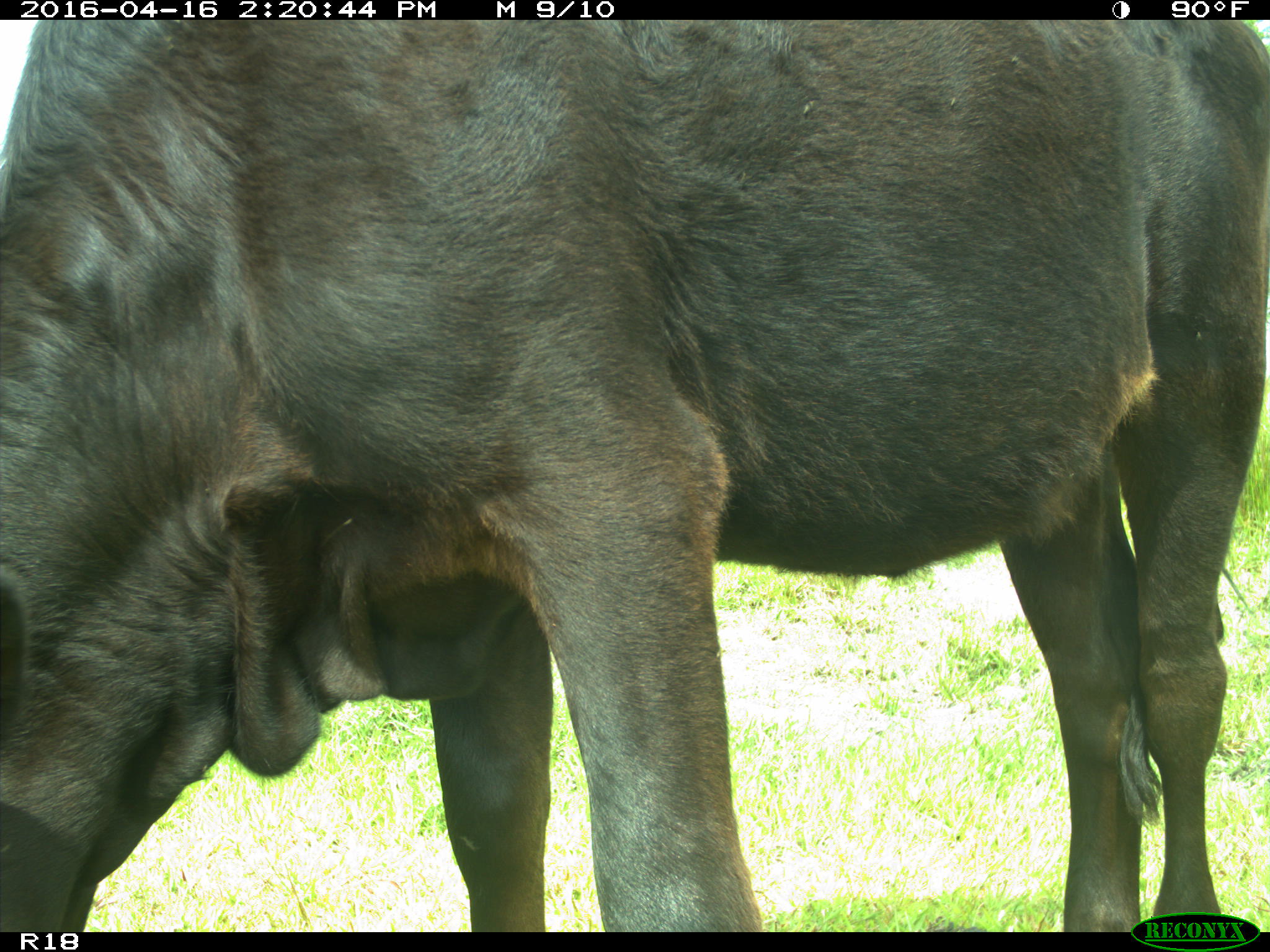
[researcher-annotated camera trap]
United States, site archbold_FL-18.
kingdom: Animalia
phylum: Chordata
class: Mammalia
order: Artiodactyla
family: Bovidae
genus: Bos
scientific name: Bos taurus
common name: domestic cow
Bos taurus (domestic cow).